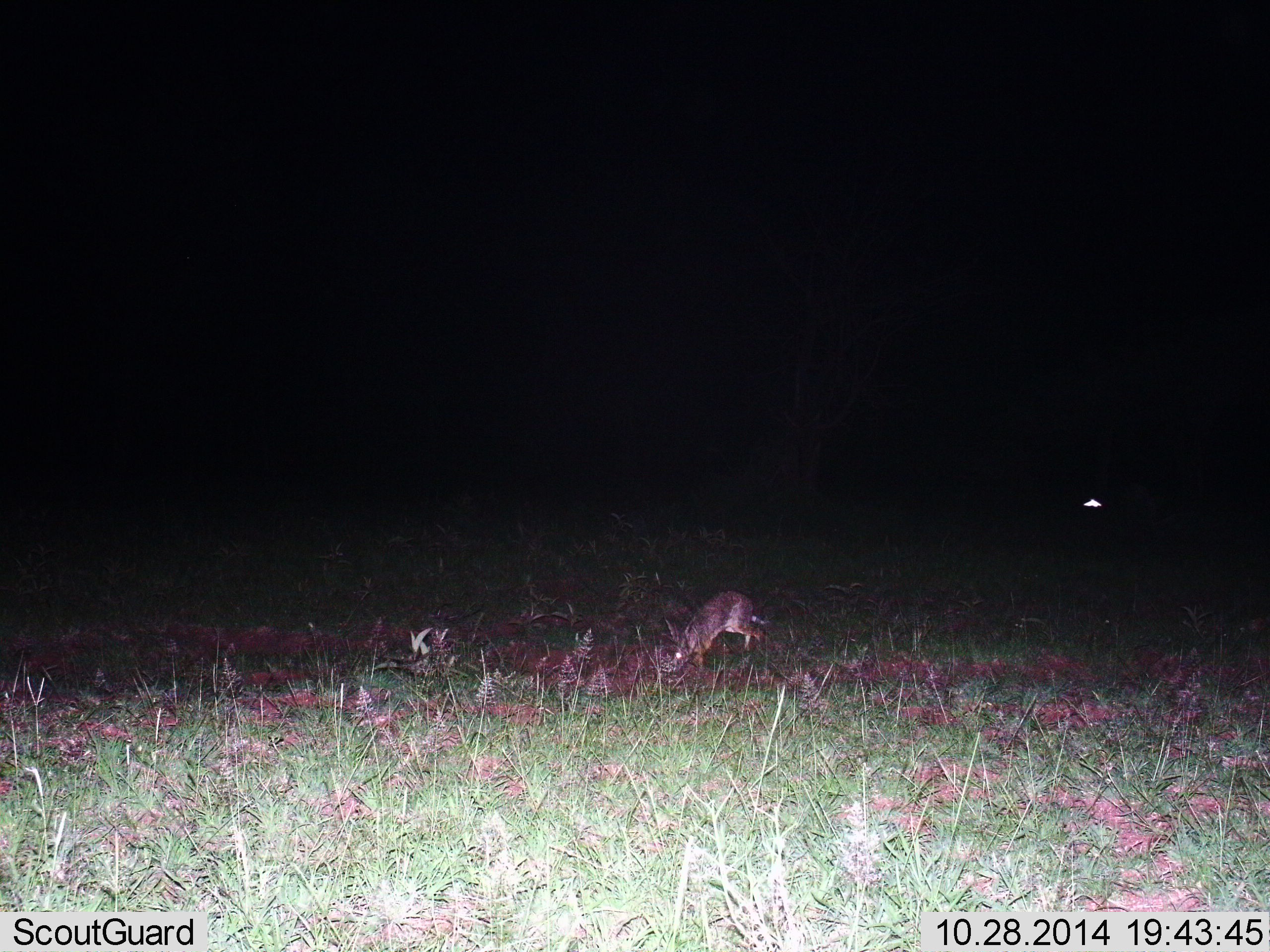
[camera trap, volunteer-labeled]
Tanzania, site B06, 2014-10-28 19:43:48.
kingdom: Animalia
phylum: Chordata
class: Mammalia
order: Lagomorpha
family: Leporidae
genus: Lepus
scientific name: Lepus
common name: hare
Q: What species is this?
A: Hare (Lepus).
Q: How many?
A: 1.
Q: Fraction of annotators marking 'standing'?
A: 30%.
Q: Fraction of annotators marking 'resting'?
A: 0%.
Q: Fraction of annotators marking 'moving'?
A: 50%.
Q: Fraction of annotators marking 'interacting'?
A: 0%.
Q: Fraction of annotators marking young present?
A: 0%.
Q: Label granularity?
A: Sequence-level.